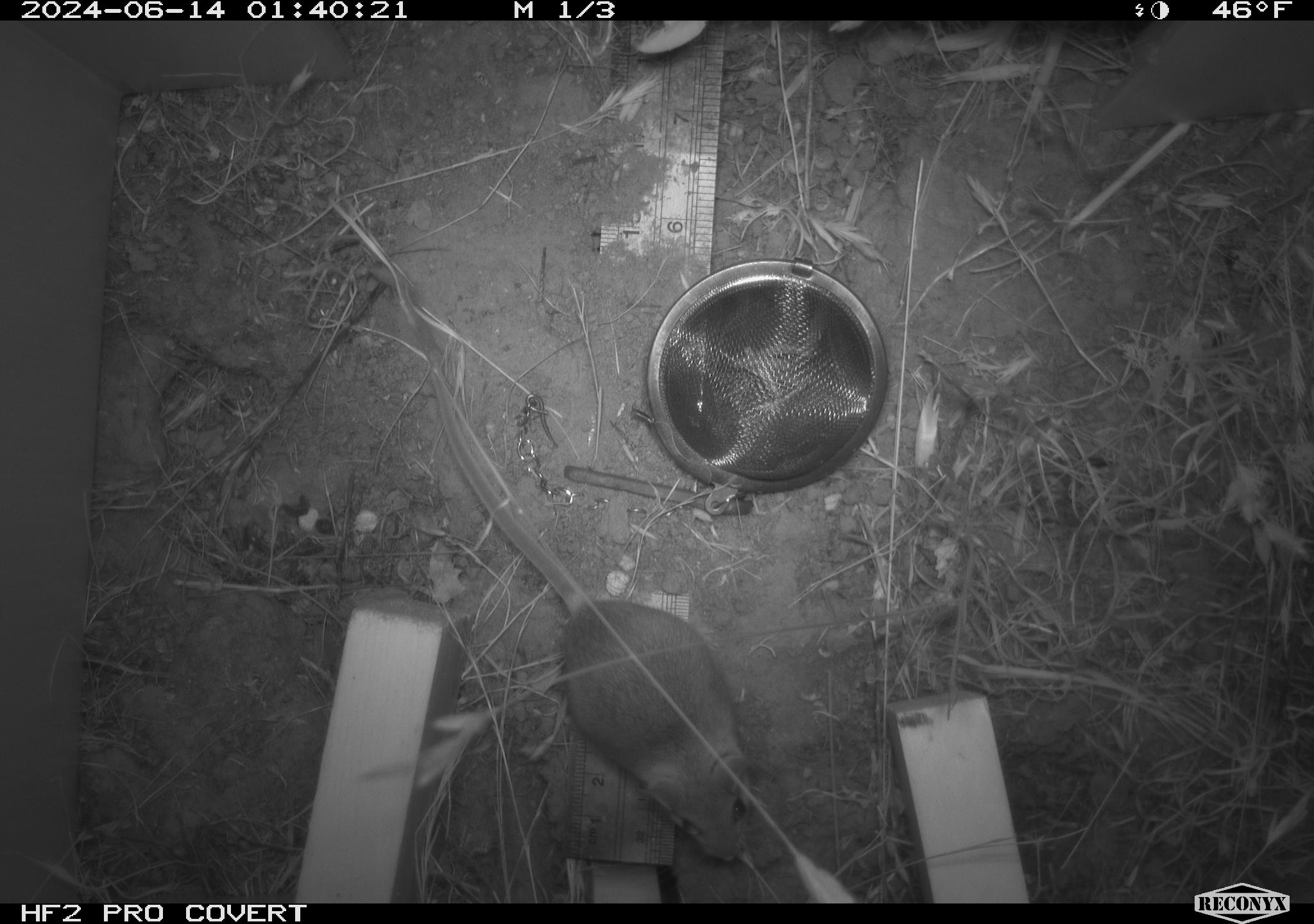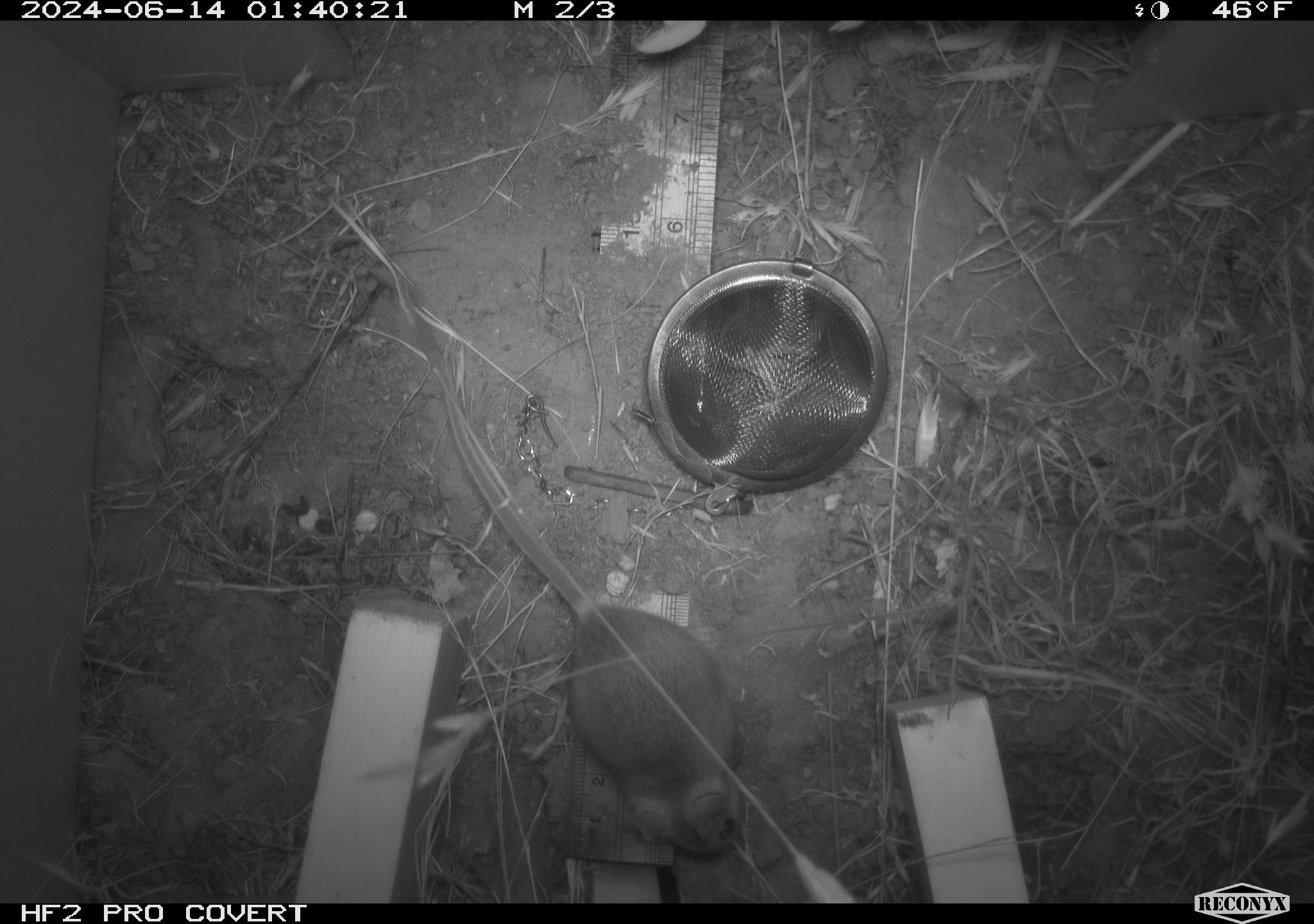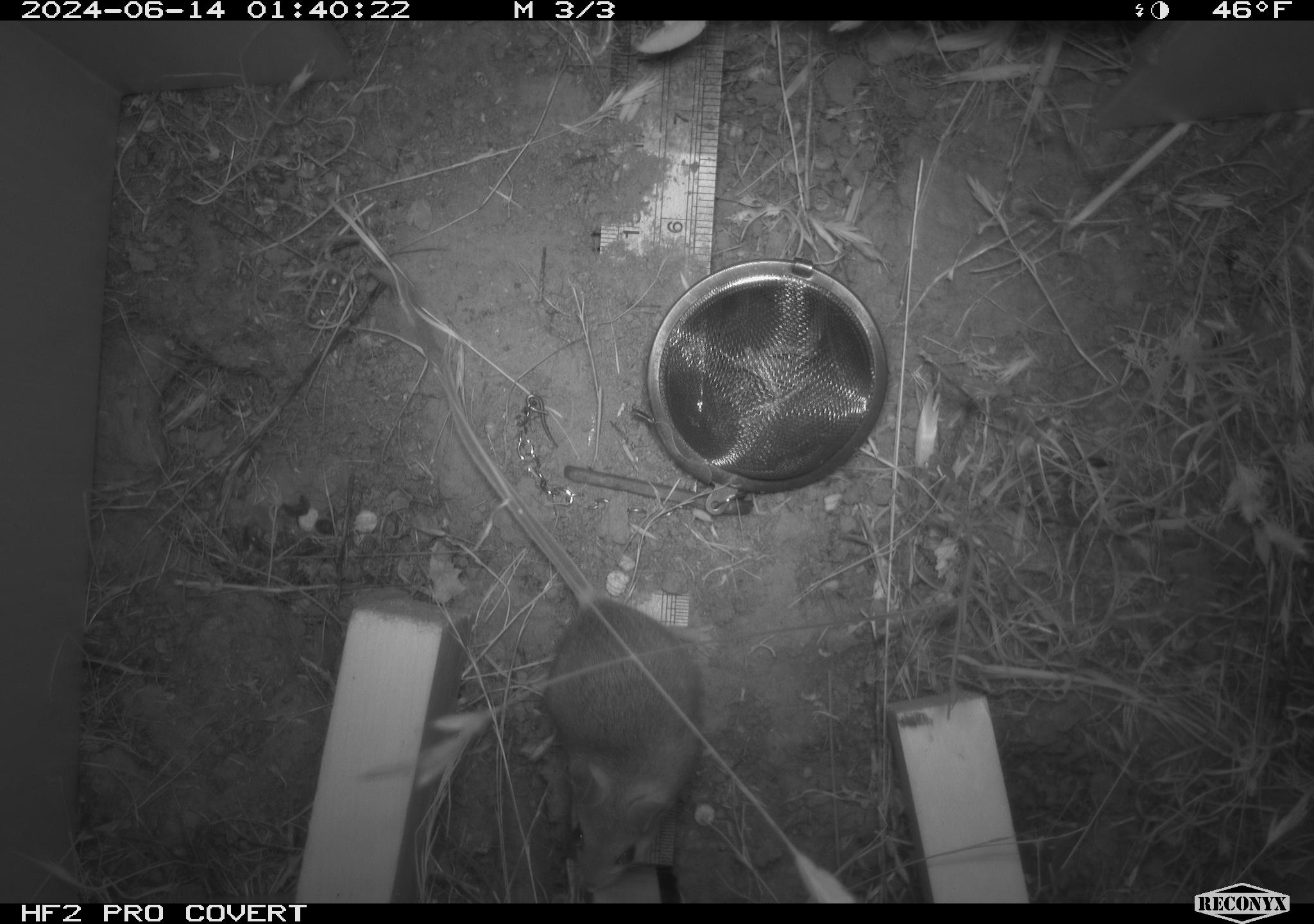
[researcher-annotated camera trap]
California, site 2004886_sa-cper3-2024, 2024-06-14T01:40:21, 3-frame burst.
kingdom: Animalia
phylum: Chordata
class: Mammalia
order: Rodentia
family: Heteromyidae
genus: Dipodomys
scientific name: Dipodomys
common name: kangaroo rats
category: dipodomys species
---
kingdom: Animalia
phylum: Chordata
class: Mammalia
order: Rodentia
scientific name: Rodentia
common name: rodent